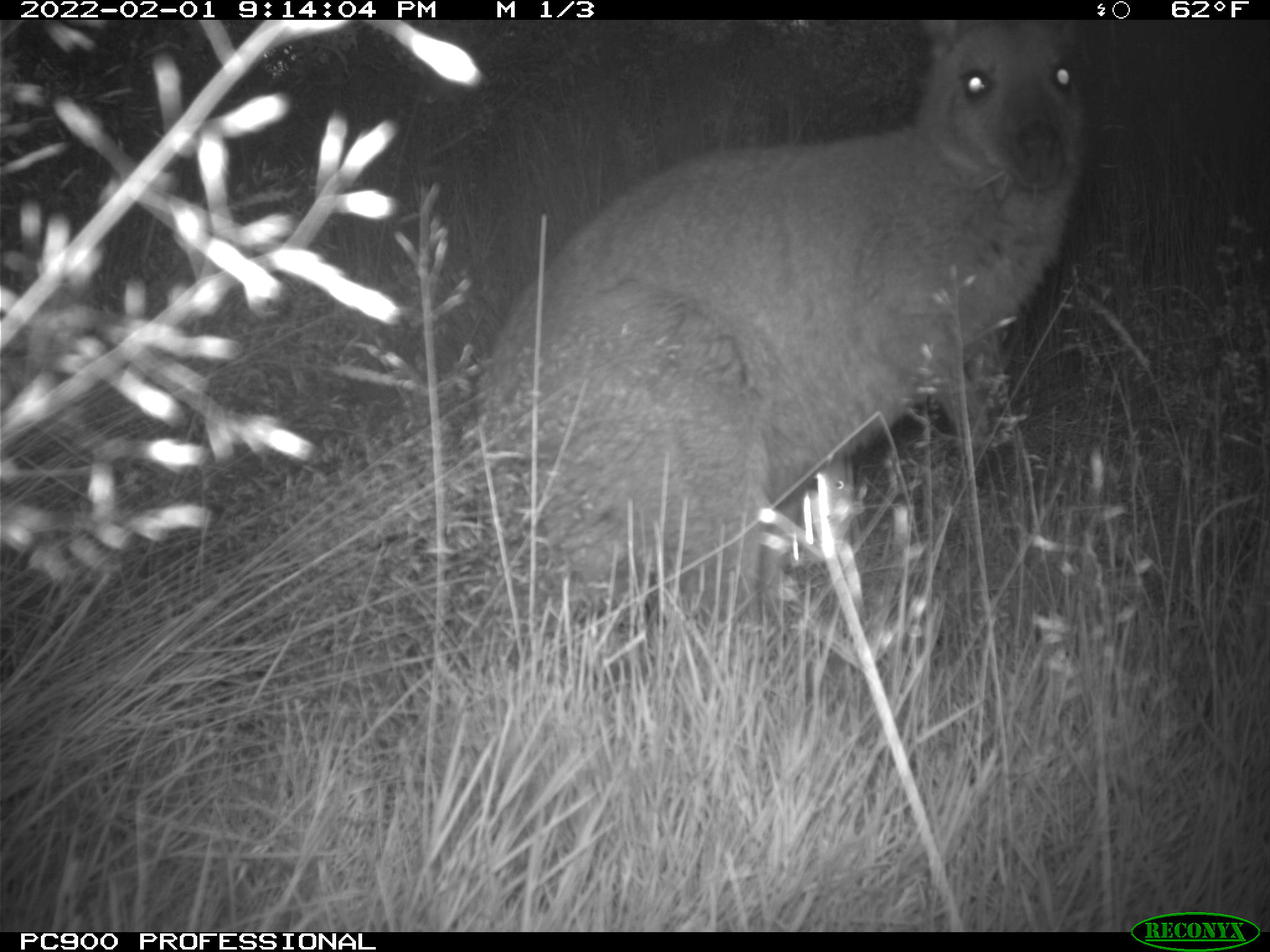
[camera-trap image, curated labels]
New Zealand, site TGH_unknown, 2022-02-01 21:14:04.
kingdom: Animalia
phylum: Chordata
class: Mammalia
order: Diprotodontia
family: Macropodidae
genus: Notamacropus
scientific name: Notamacropus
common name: wallaby